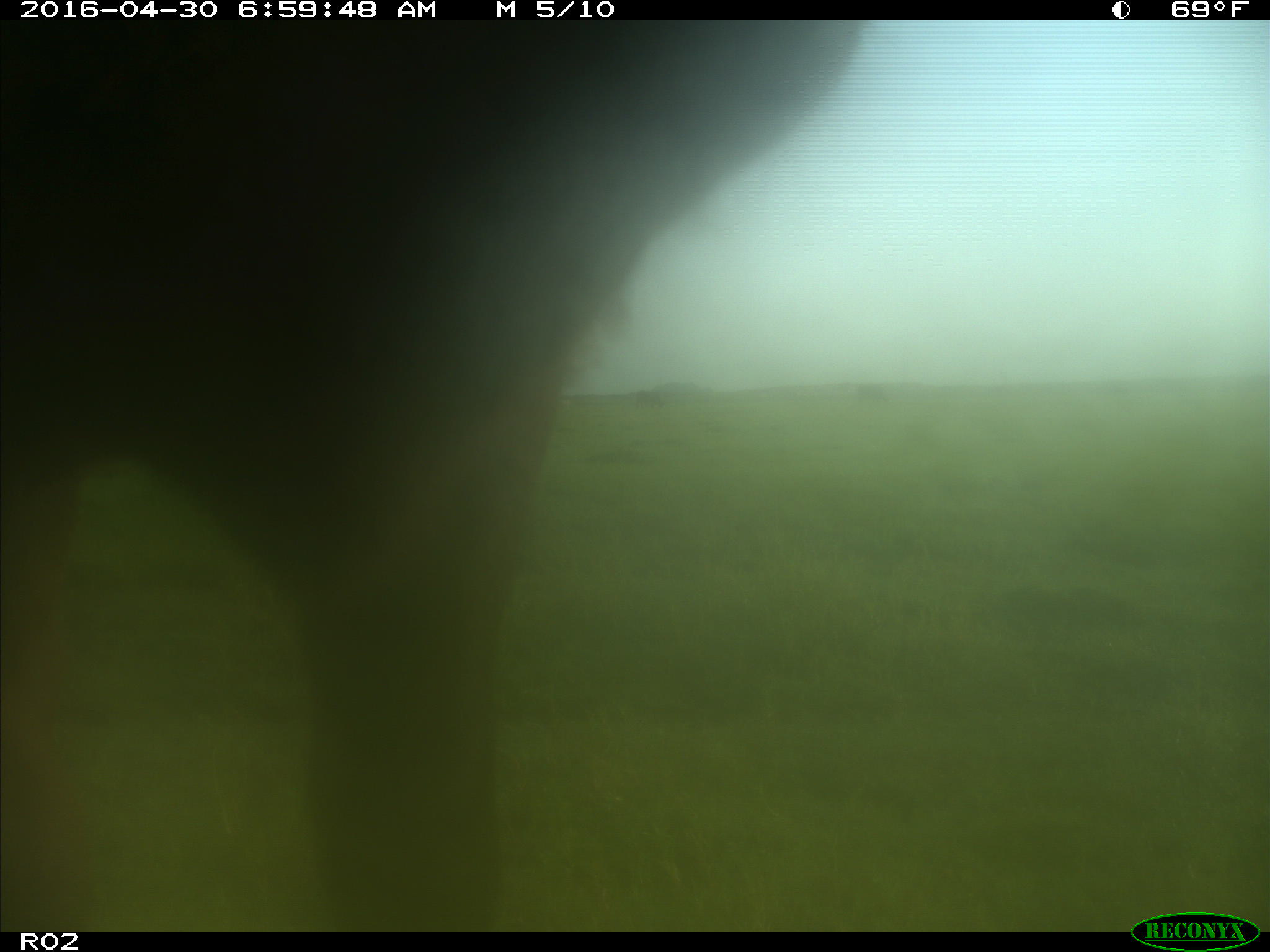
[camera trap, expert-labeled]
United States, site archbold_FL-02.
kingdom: Animalia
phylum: Chordata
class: Mammalia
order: Artiodactyla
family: Bovidae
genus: Bos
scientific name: Bos taurus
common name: domestic cow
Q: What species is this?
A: Bos taurus (domestic cow).